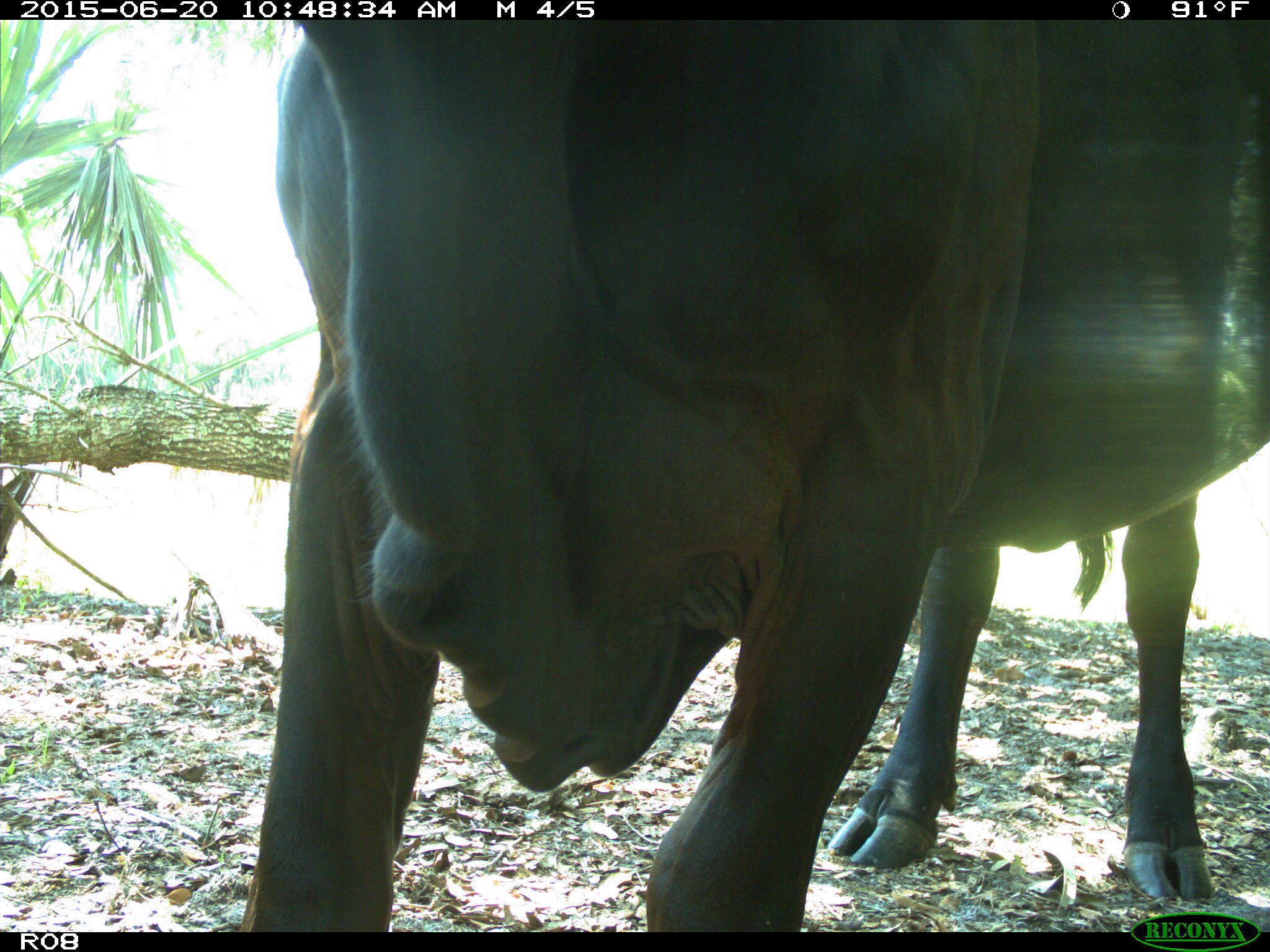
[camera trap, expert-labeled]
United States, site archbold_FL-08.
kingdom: Animalia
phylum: Chordata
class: Mammalia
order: Artiodactyla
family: Bovidae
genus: Bos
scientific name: Bos taurus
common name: domestic cow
Bos taurus (domestic cow).